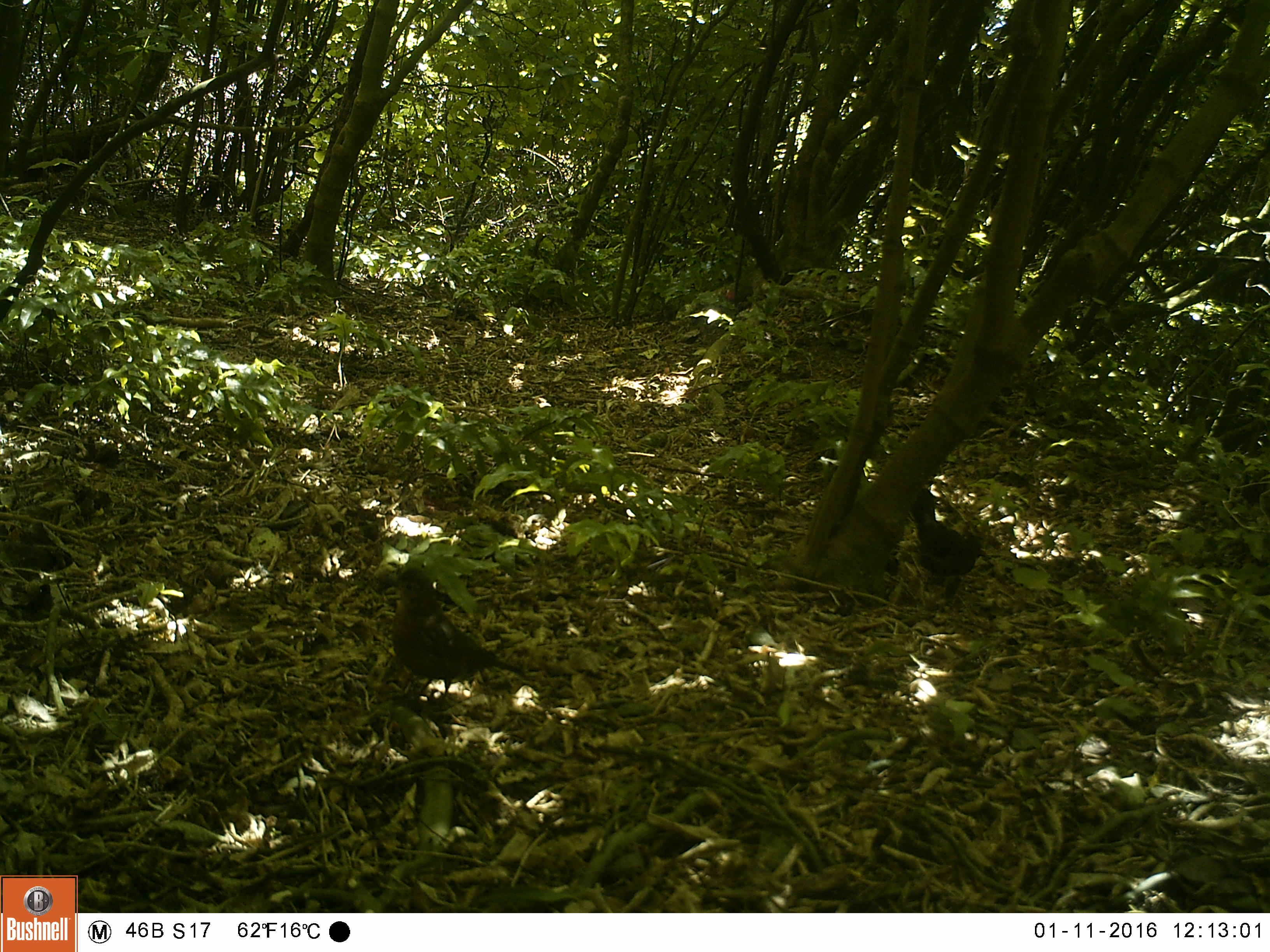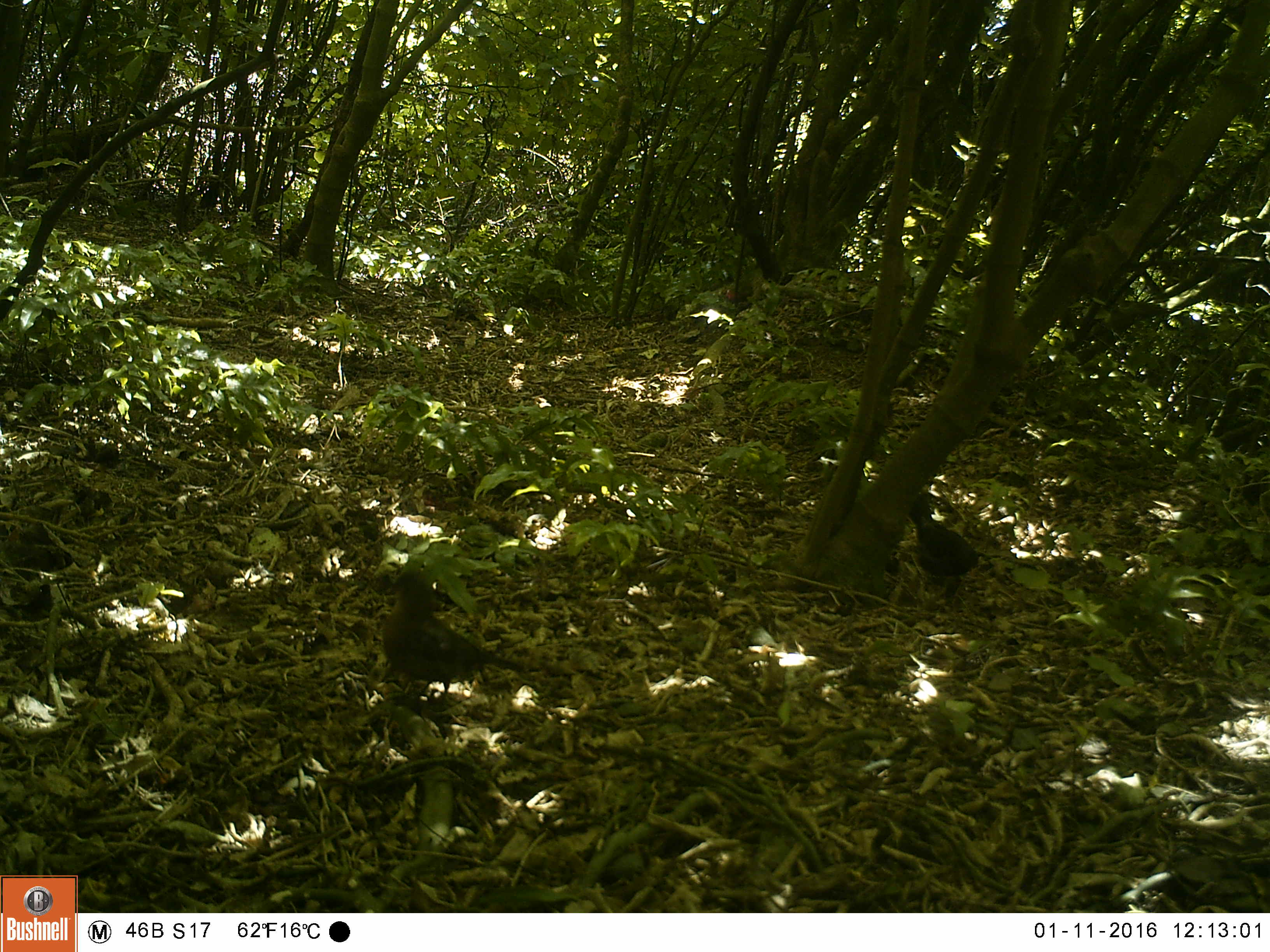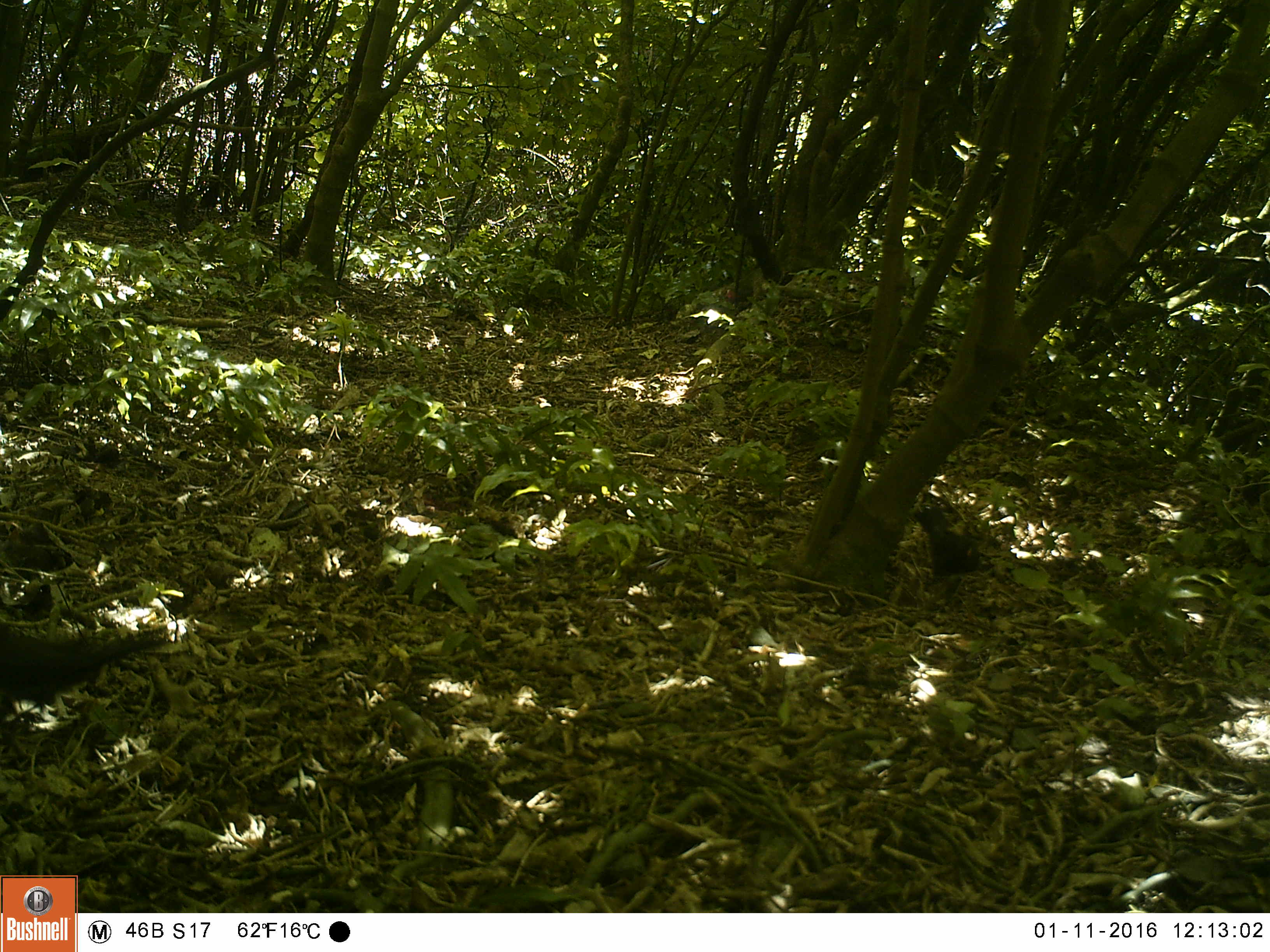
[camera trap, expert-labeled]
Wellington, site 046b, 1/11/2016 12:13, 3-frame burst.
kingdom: Animalia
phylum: Chordata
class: Aves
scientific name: Aves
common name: bird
Bird (Aves).